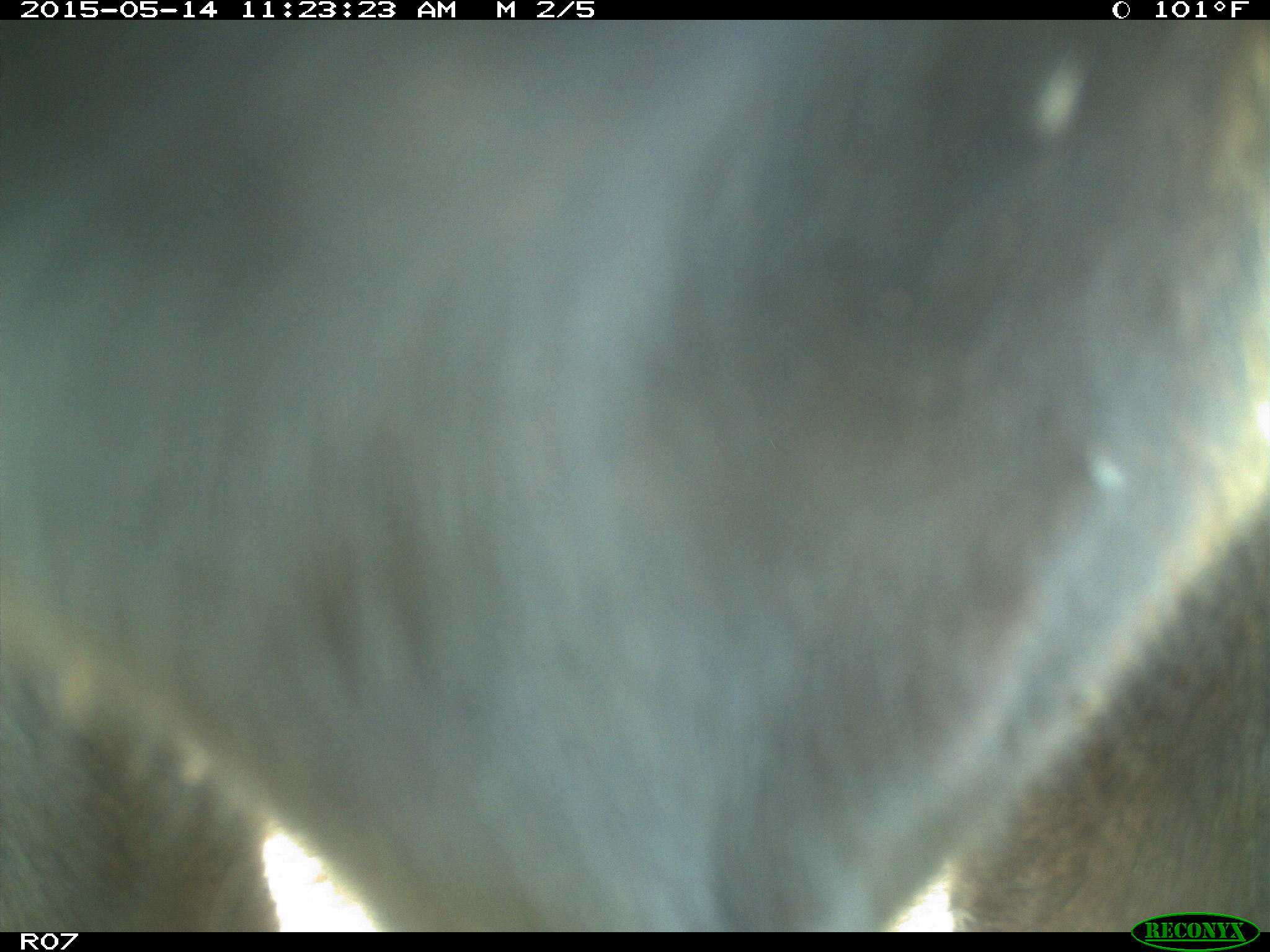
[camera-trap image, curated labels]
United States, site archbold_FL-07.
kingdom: Animalia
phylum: Chordata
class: Mammalia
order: Artiodactyla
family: Bovidae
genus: Bos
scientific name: Bos taurus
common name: domestic cow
Bos taurus (domestic cow).